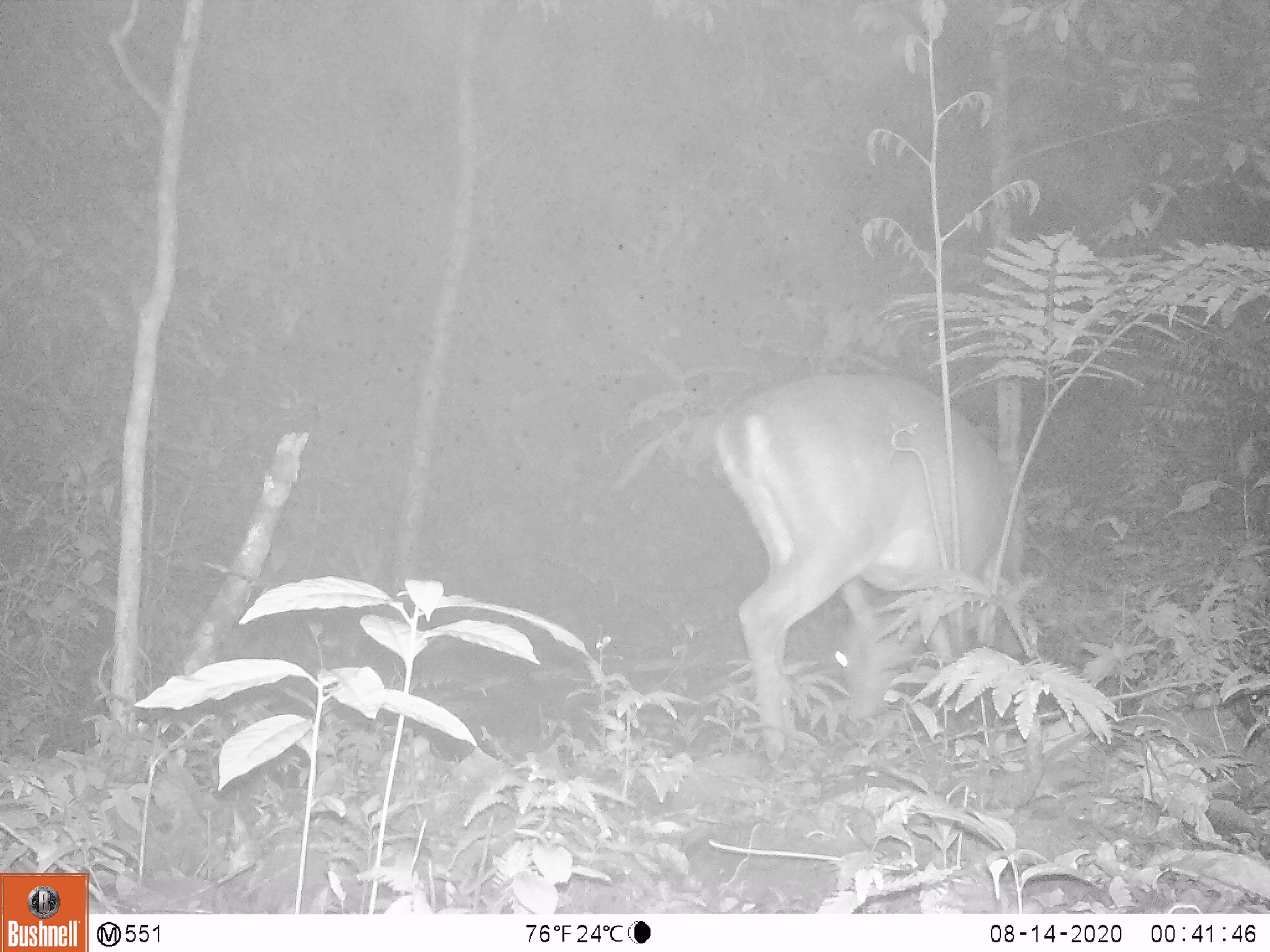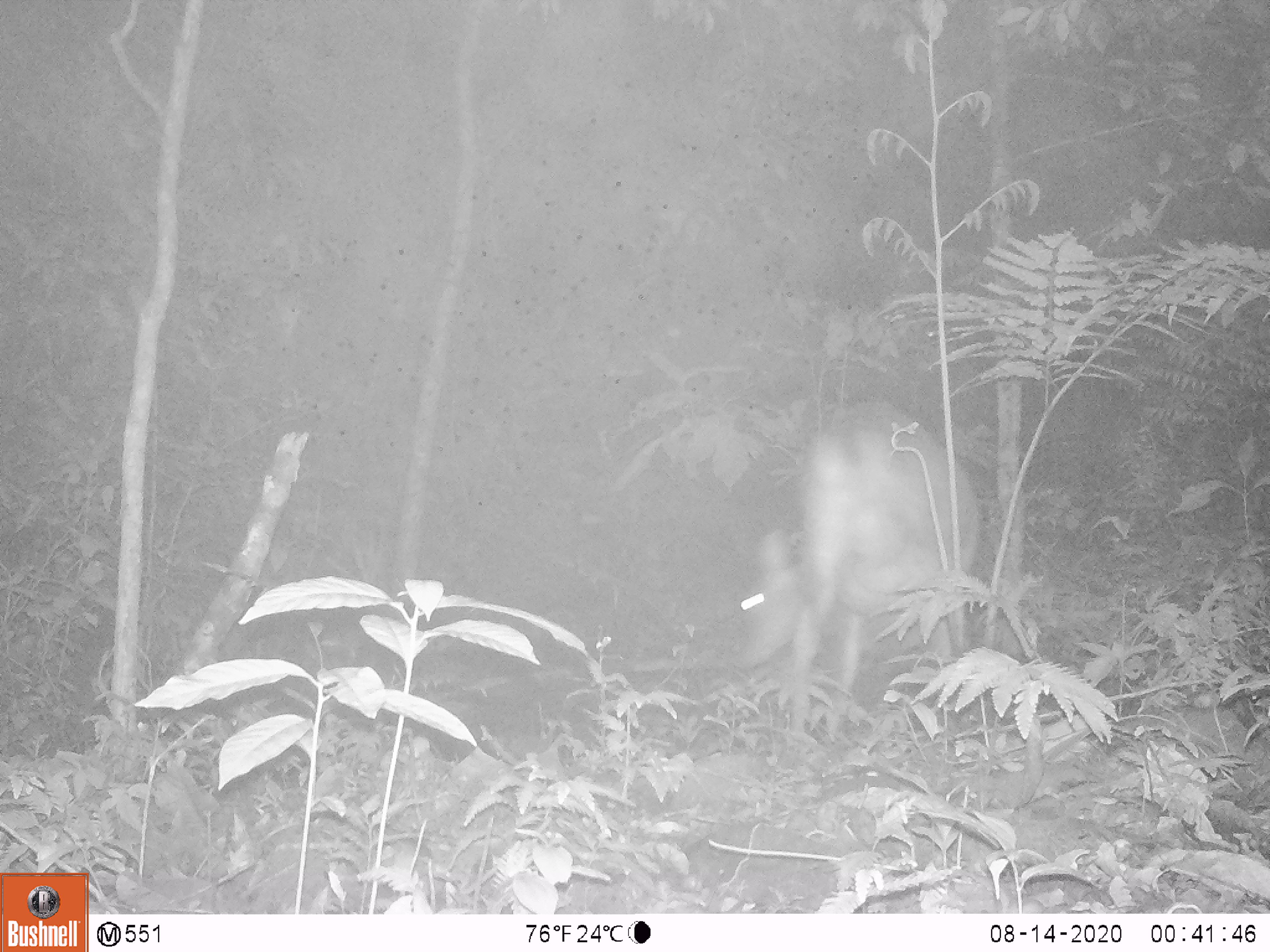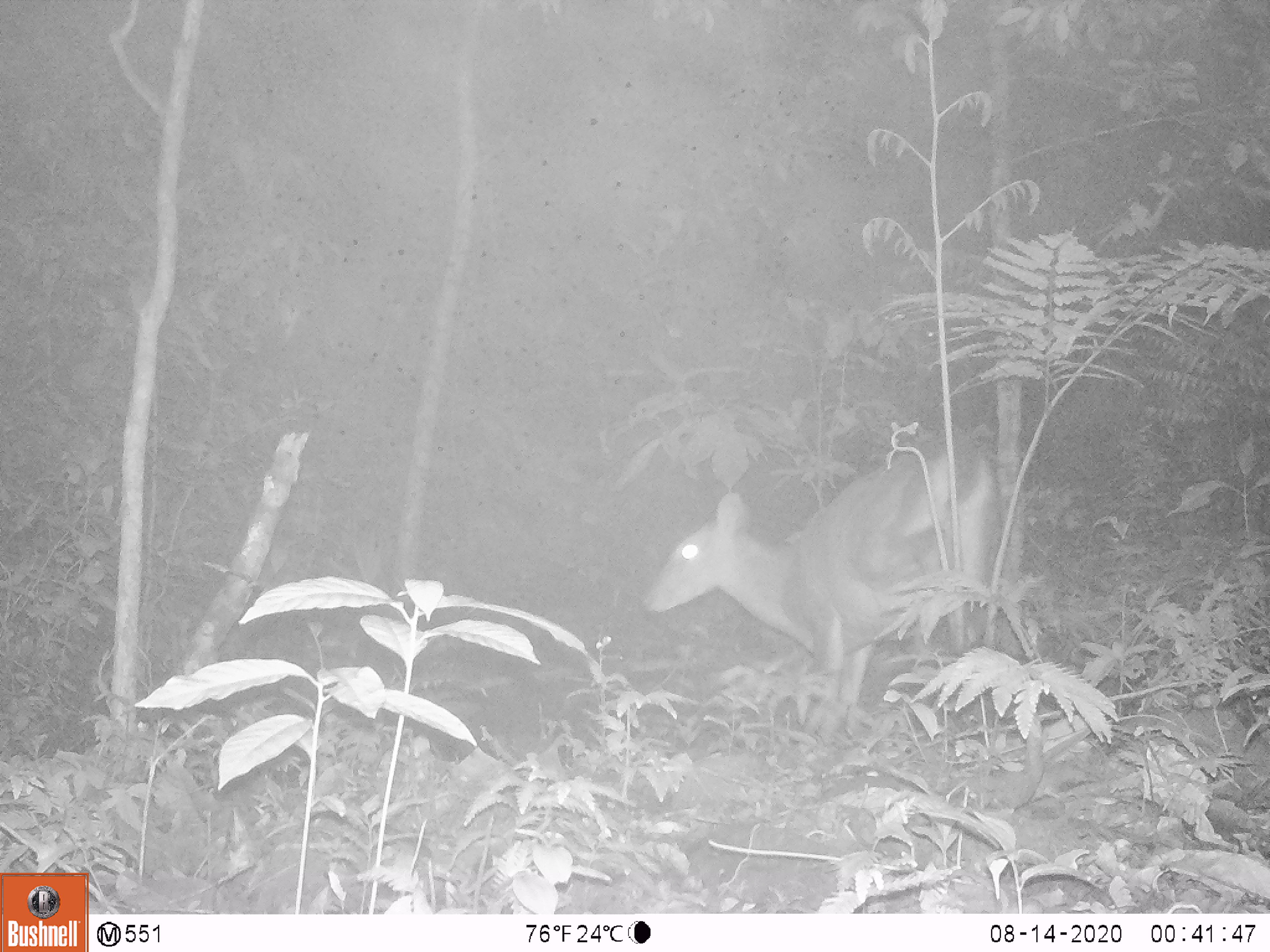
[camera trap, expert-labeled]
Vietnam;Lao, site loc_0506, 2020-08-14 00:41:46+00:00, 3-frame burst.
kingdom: Animalia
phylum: Chordata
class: Mammalia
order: Artiodactyla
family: Cervidae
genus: Muntiacus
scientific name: Muntiacus vuquangensis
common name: large-antlered muntjac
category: large antlered muntjac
Large antlered muntjac (large-antlered muntjac) (Muntiacus vuquangensis). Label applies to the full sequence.